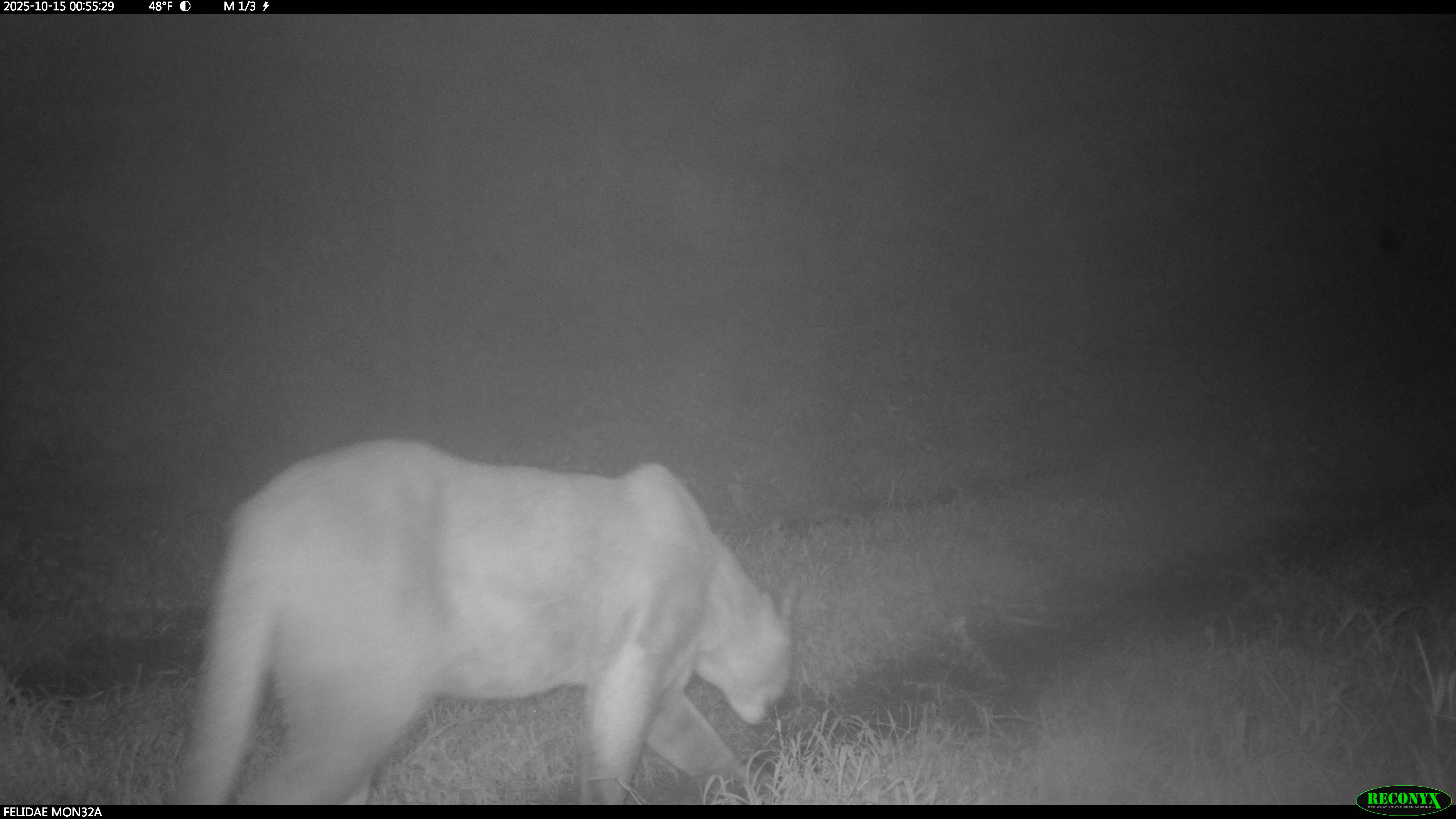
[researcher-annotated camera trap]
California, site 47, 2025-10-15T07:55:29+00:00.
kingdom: Animalia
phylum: Chordata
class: Mammalia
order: Carnivora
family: Felidae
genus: Puma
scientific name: Puma concolor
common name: puma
Puma (Puma concolor).